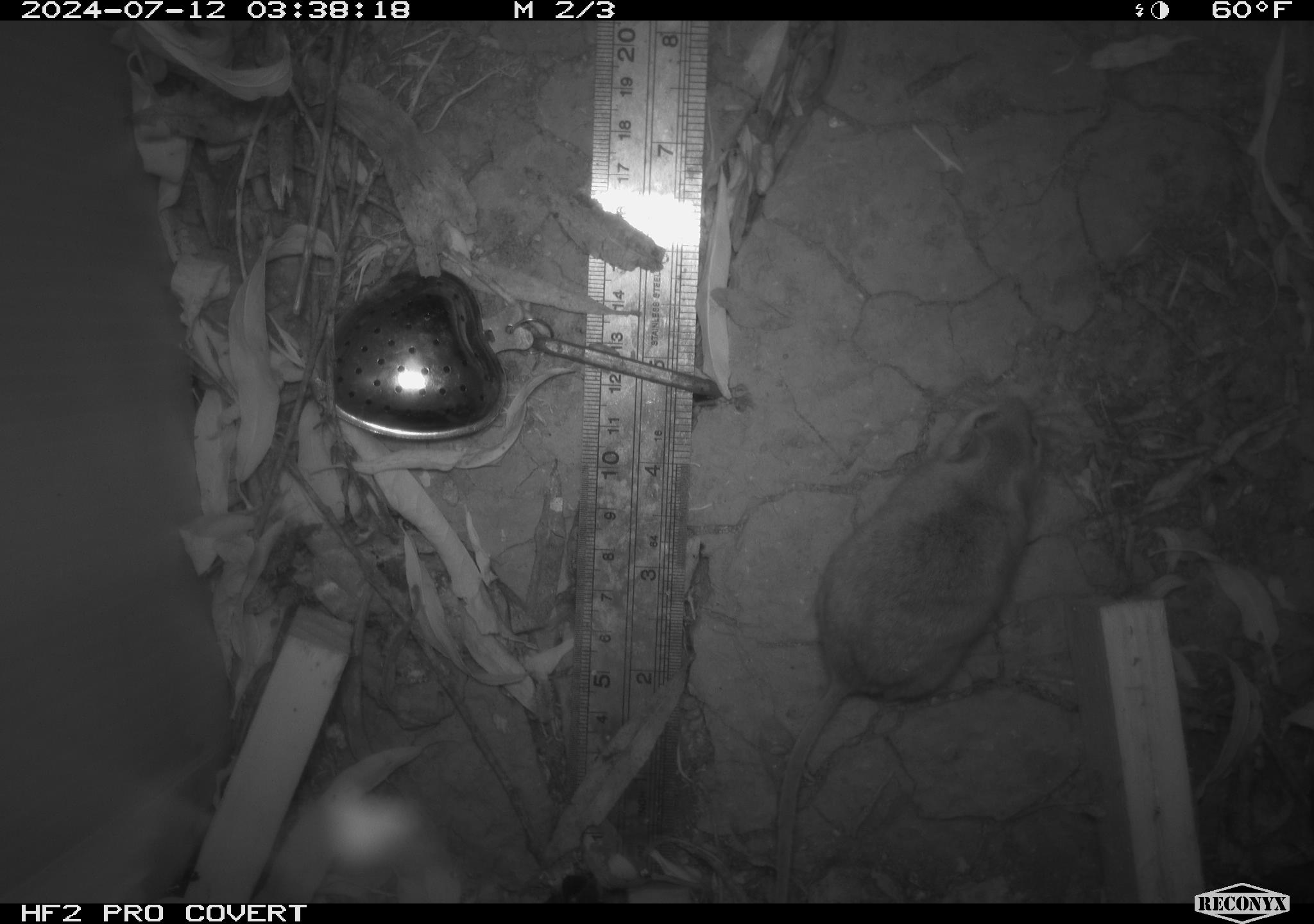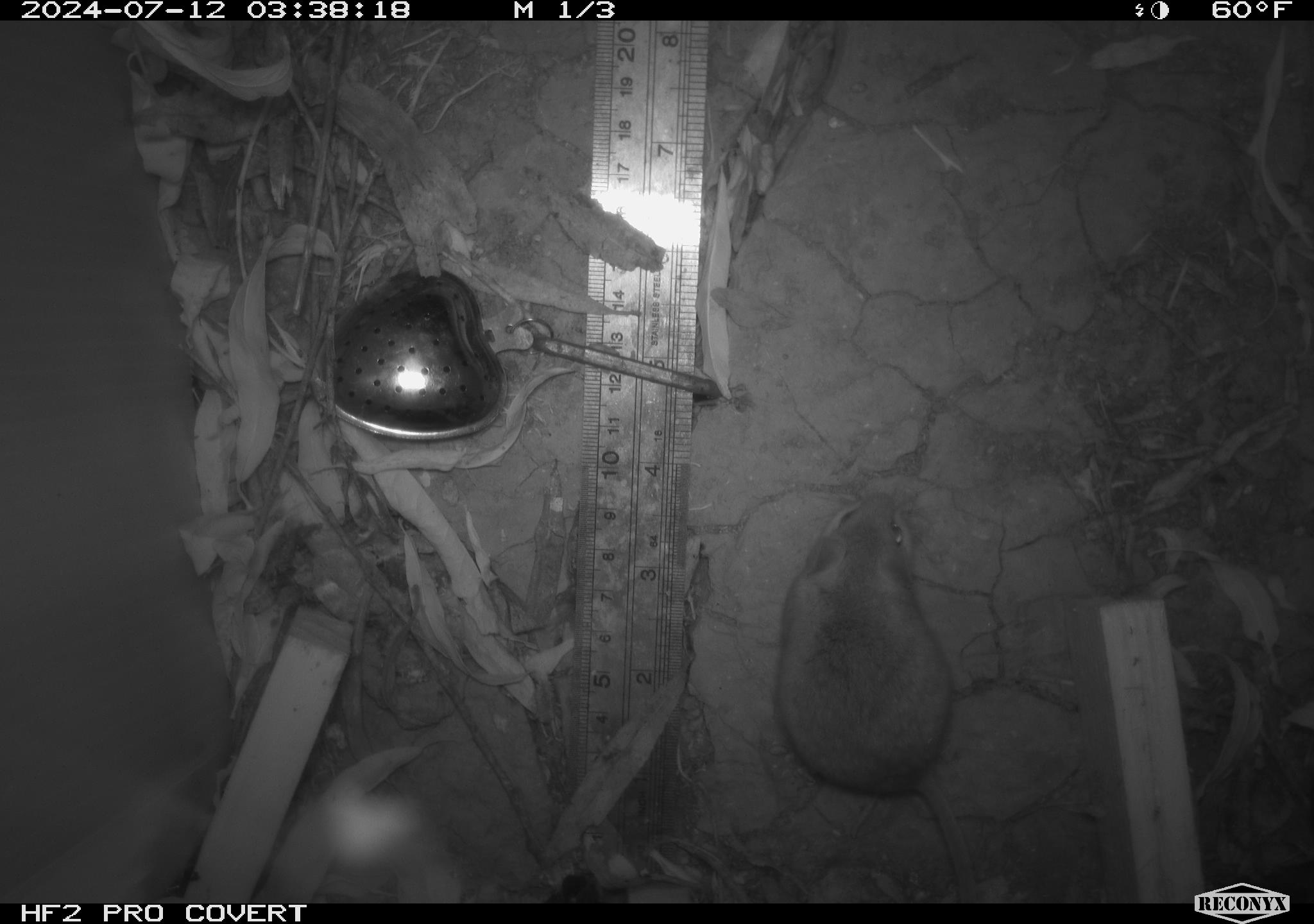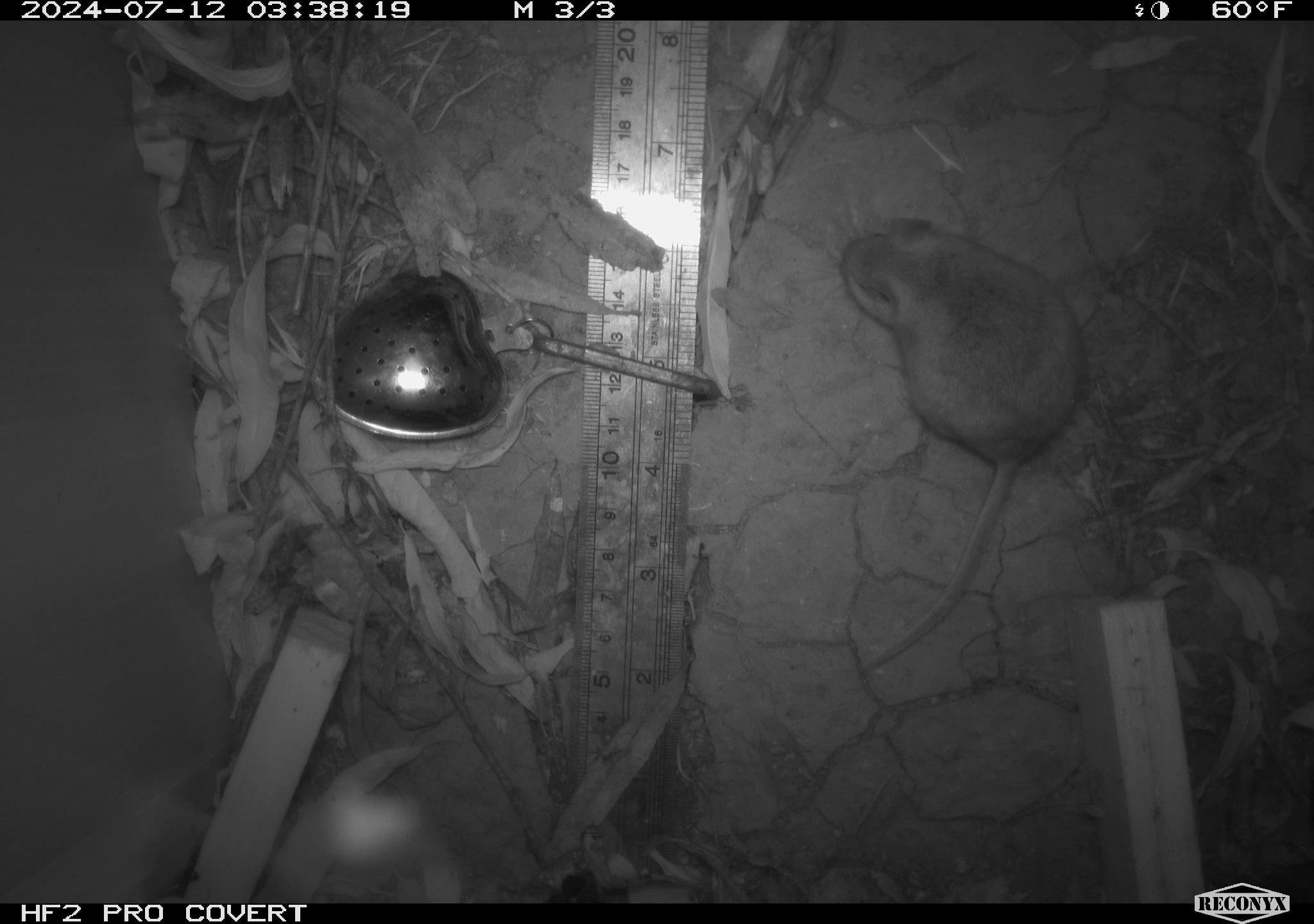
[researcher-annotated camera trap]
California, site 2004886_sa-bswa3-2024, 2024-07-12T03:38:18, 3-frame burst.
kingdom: Animalia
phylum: Chordata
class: Mammalia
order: Rodentia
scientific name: Rodentia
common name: mouse species